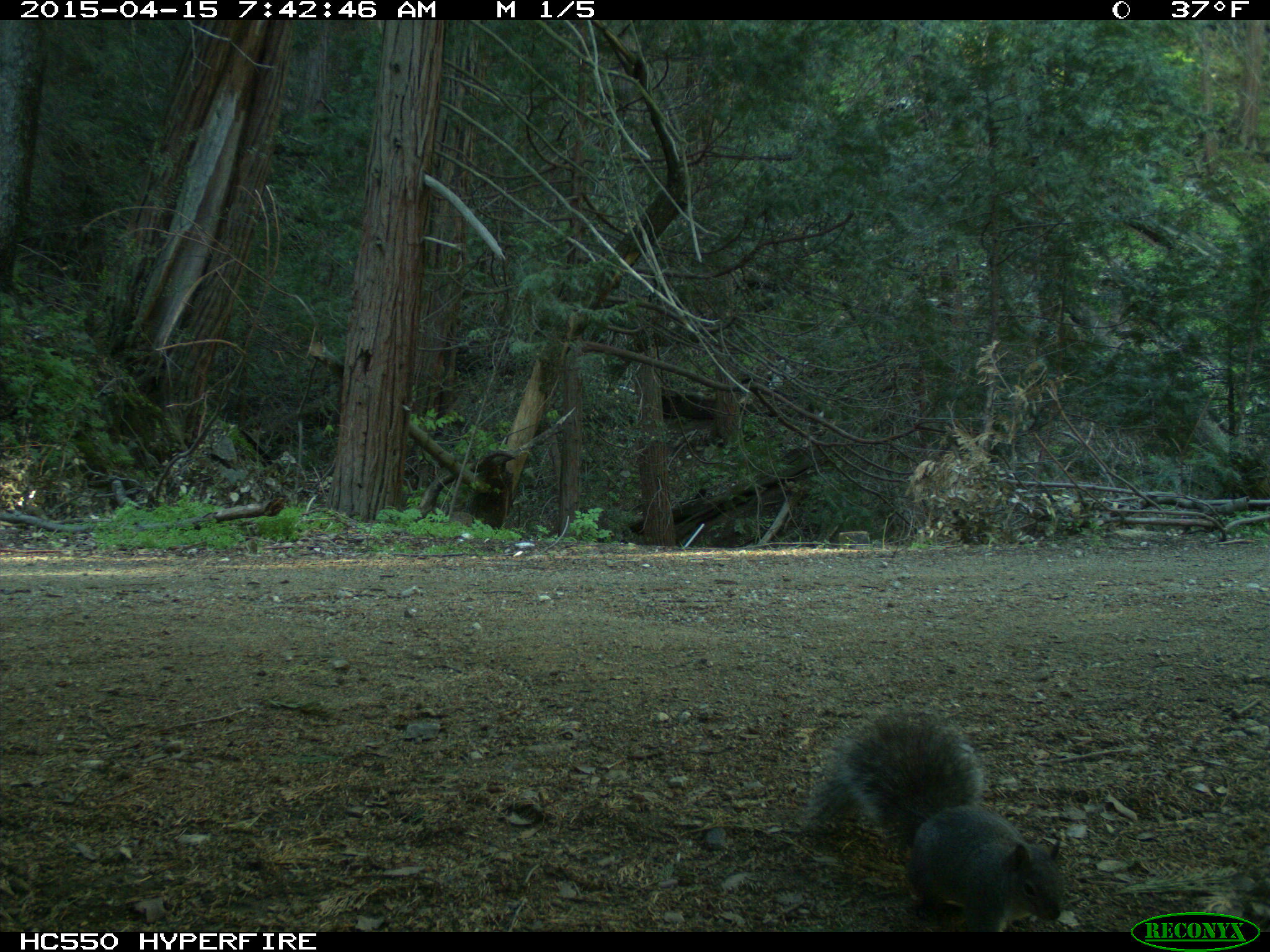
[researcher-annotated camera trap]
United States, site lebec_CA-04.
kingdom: Animalia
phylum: Chordata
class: Mammalia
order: Rodentia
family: Sciuridae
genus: Sciurus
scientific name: Sciurus carolinensis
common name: eastern gray squirrel